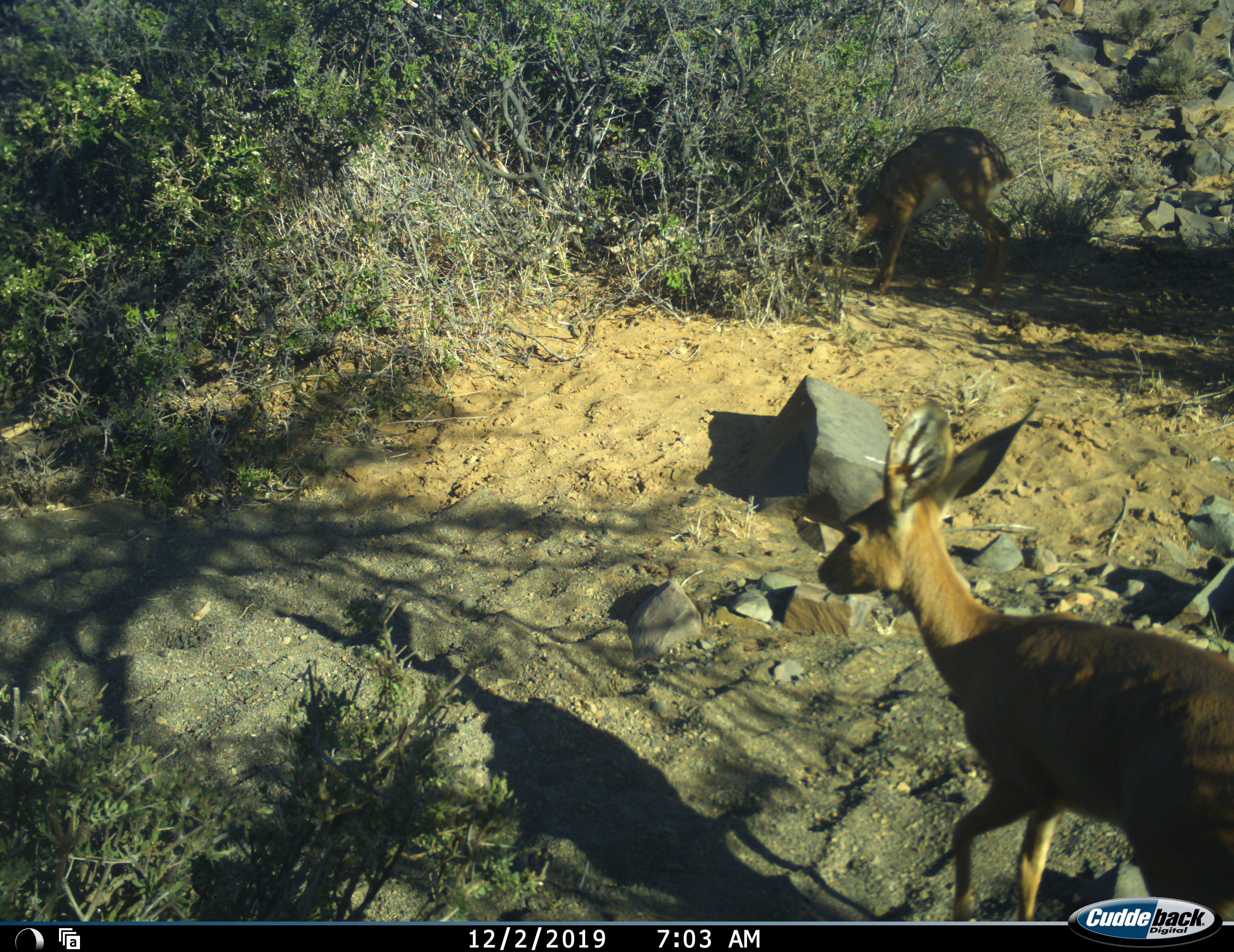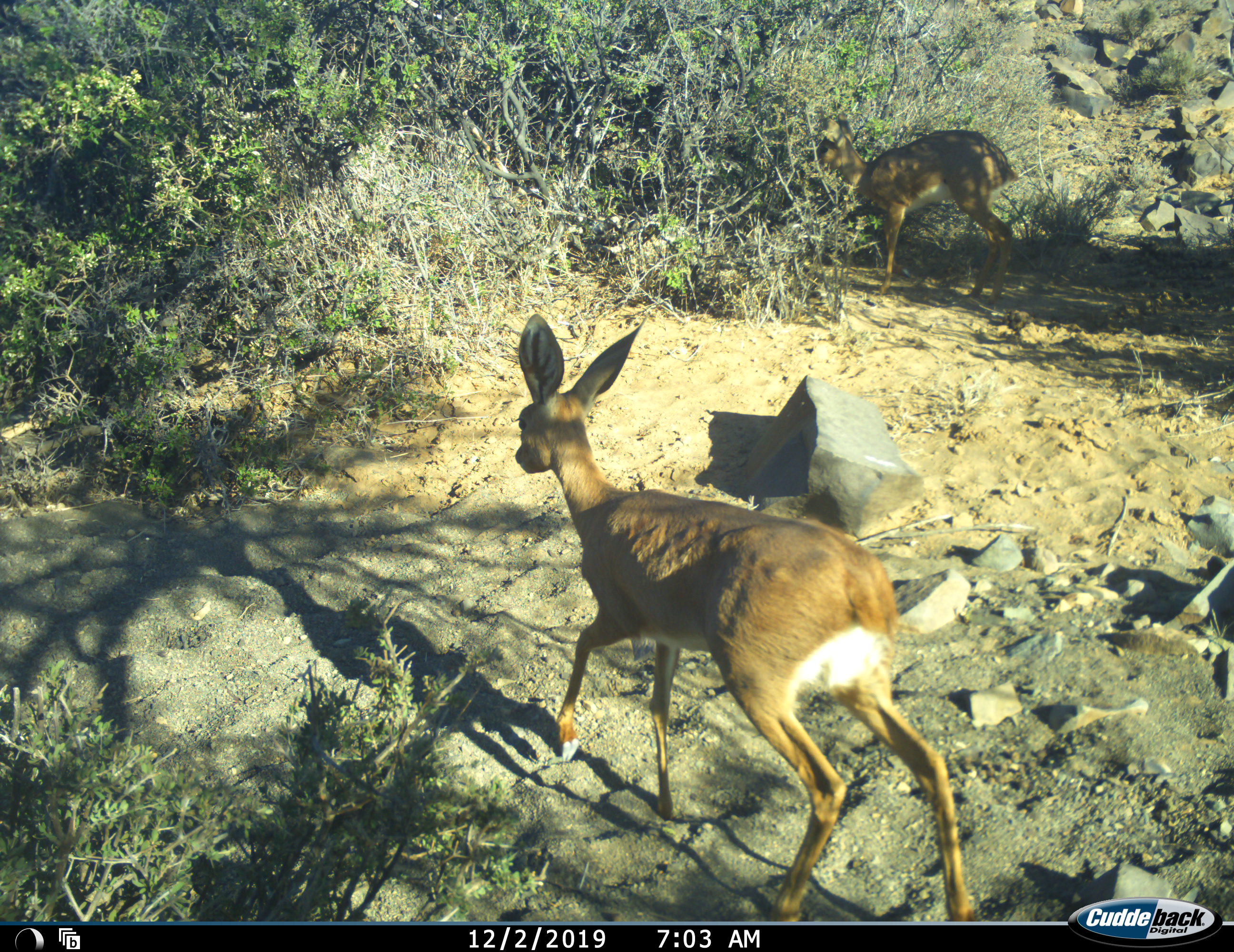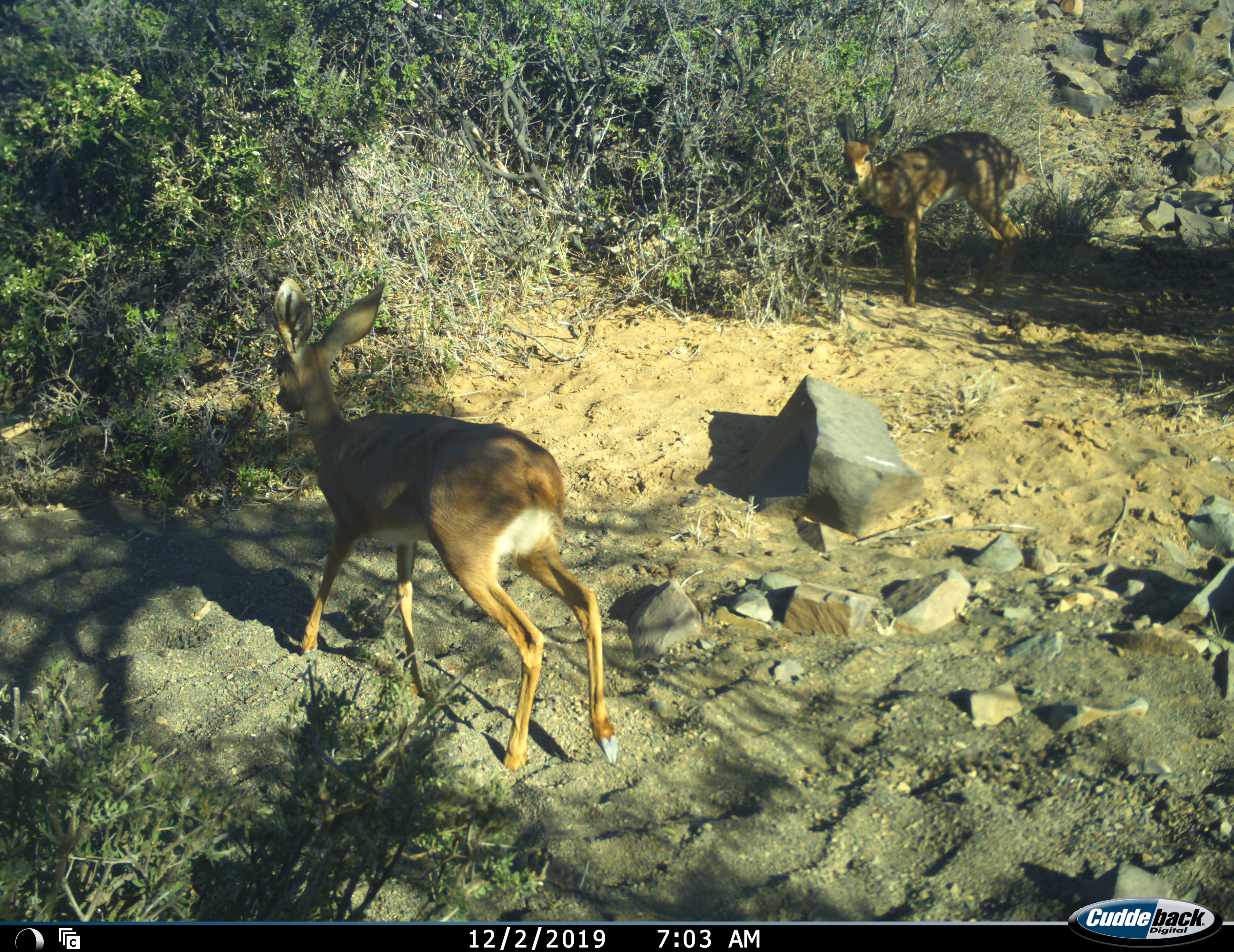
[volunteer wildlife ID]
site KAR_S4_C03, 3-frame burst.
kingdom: Animalia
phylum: Chordata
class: Mammalia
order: Artiodactyla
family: Bovidae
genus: Raphicerus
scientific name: Raphicerus campestris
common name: steenbok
Steenbok (Raphicerus campestris), count 2. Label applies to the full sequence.